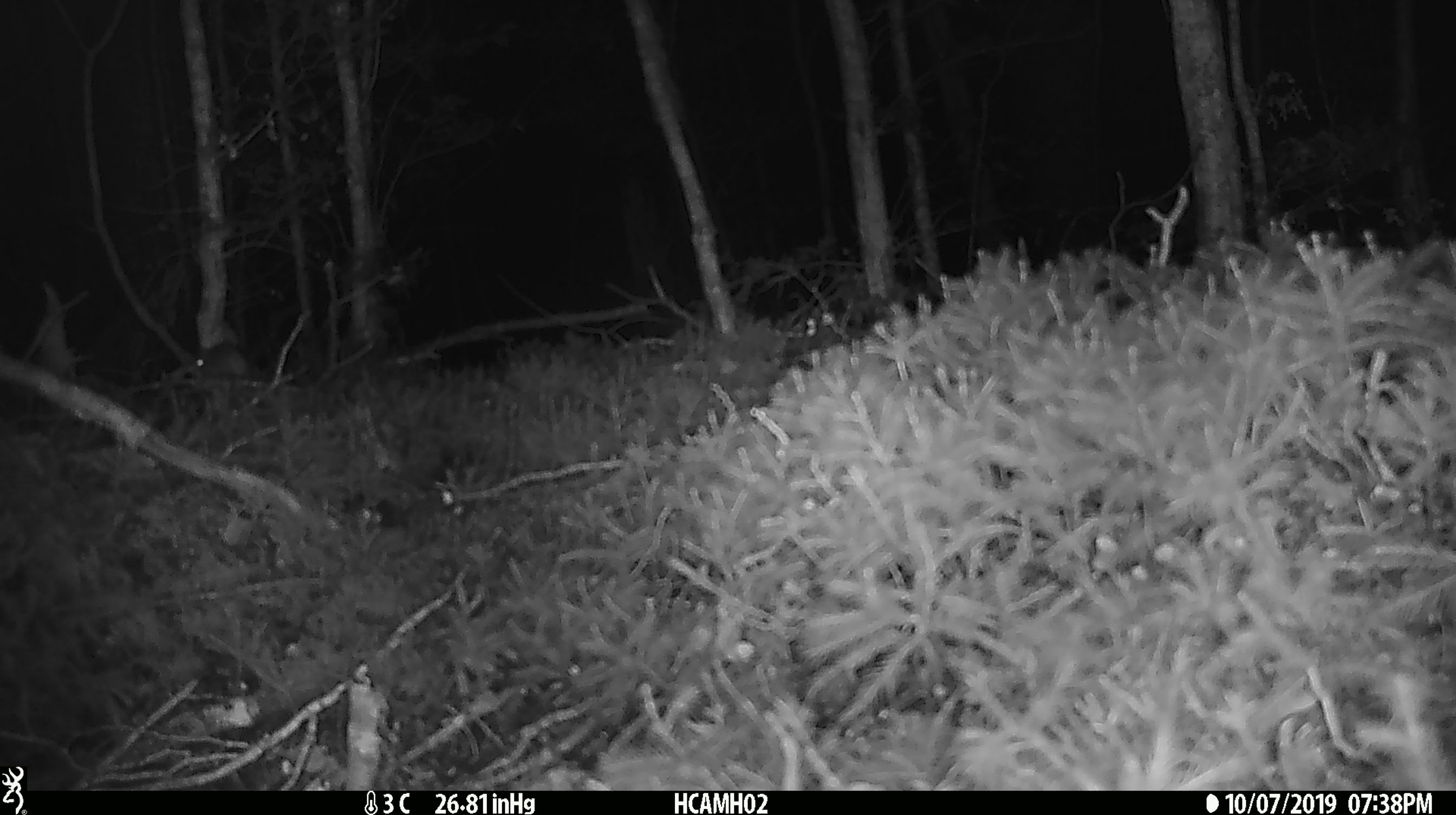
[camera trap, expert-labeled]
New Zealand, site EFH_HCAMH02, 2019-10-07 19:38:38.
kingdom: Animalia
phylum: Chordata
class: Mammalia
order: Rodentia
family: Muridae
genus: Mus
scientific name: Mus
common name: mouse